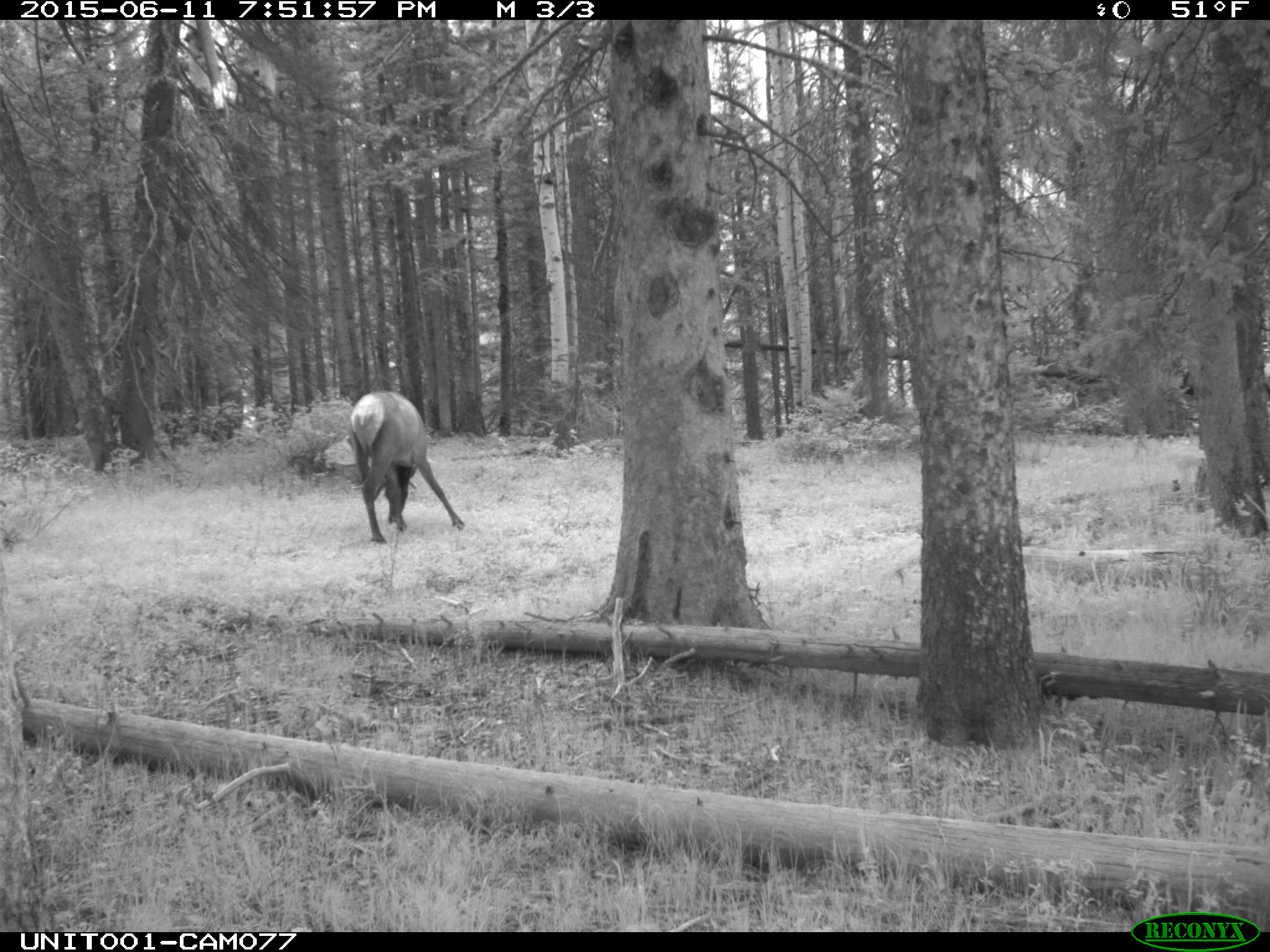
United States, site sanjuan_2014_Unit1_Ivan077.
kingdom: Animalia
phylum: Chordata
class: Mammalia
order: Artiodactyla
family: Cervidae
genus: Cervus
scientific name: Cervus elaphus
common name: red deer